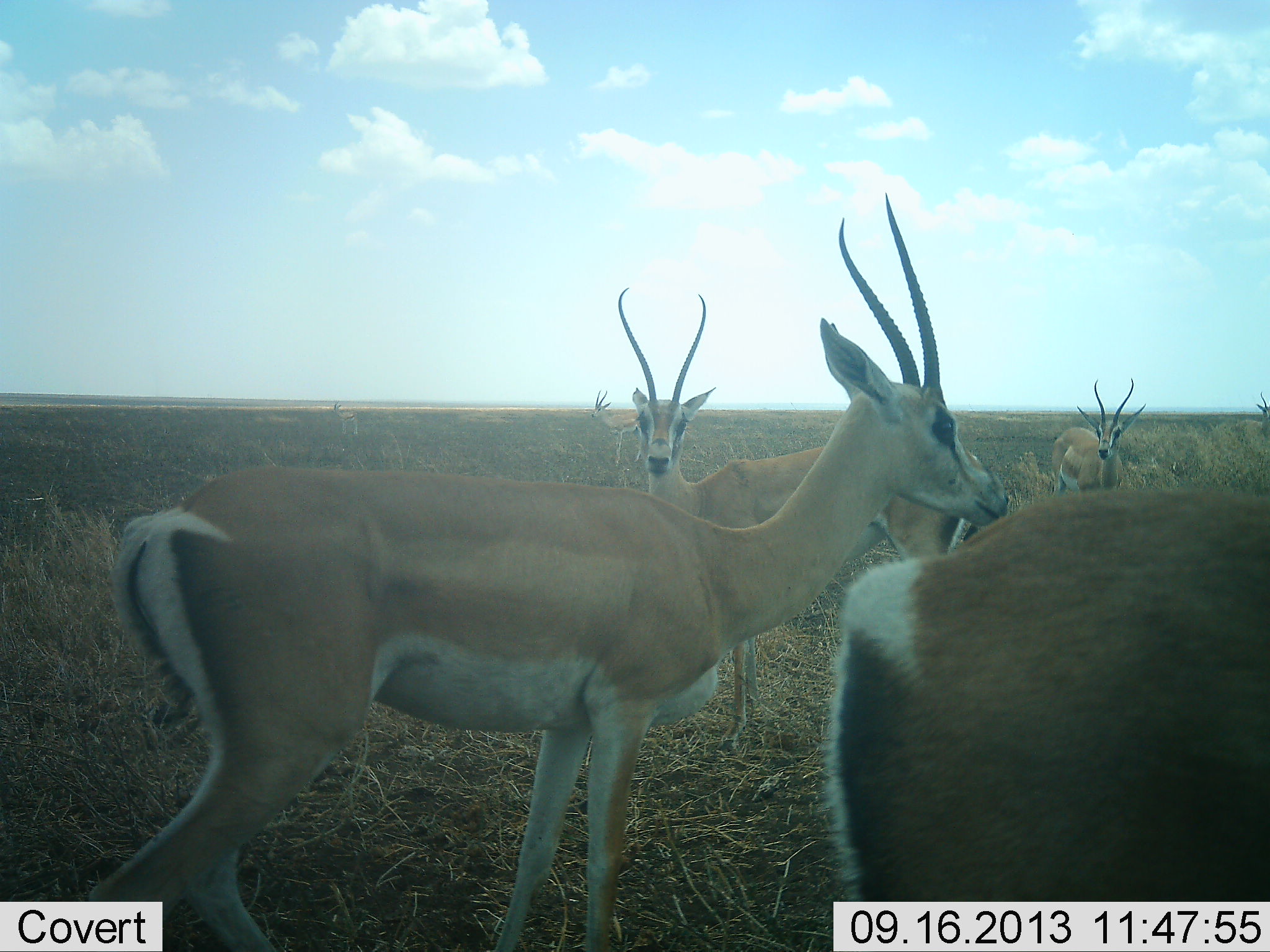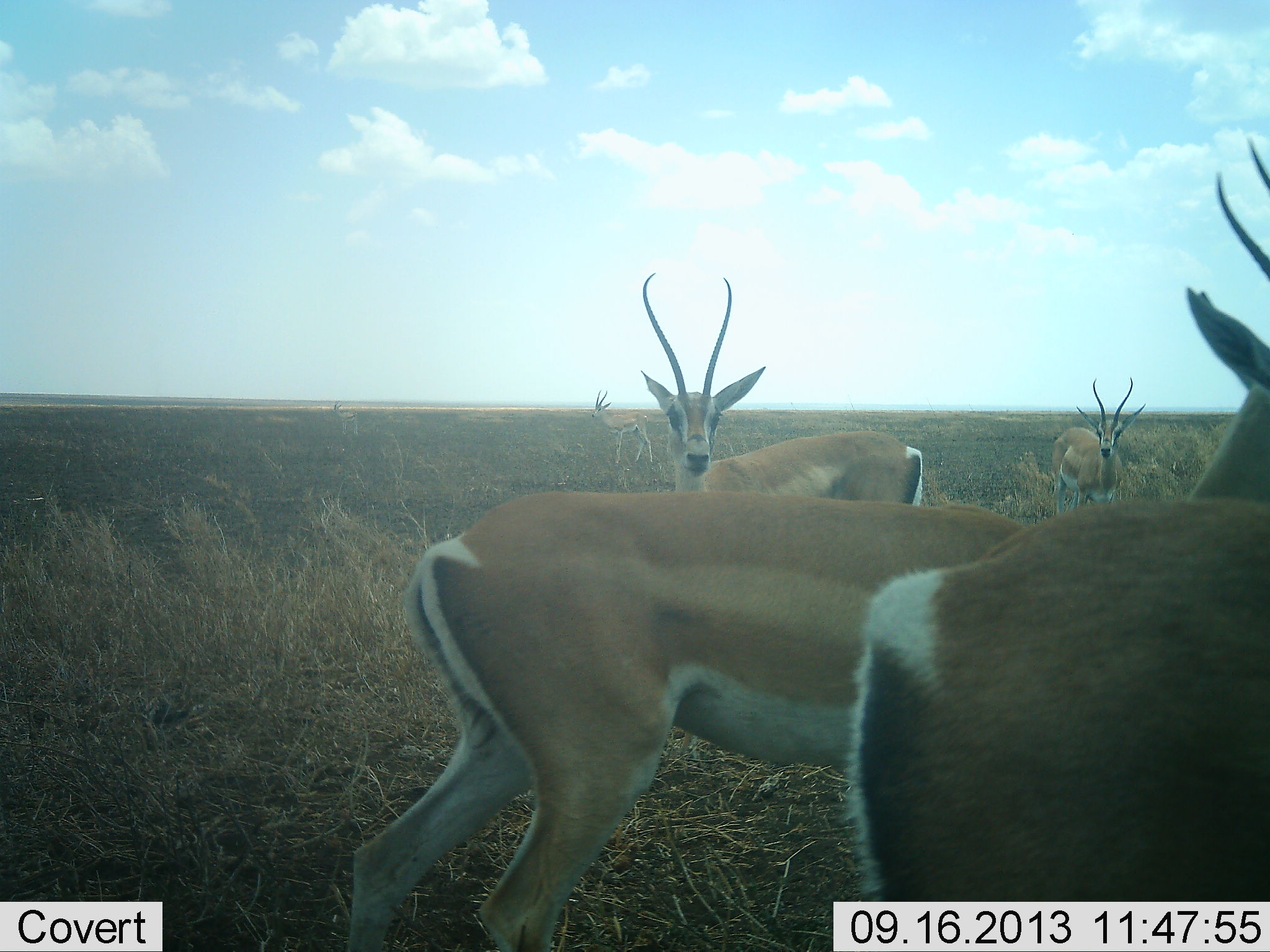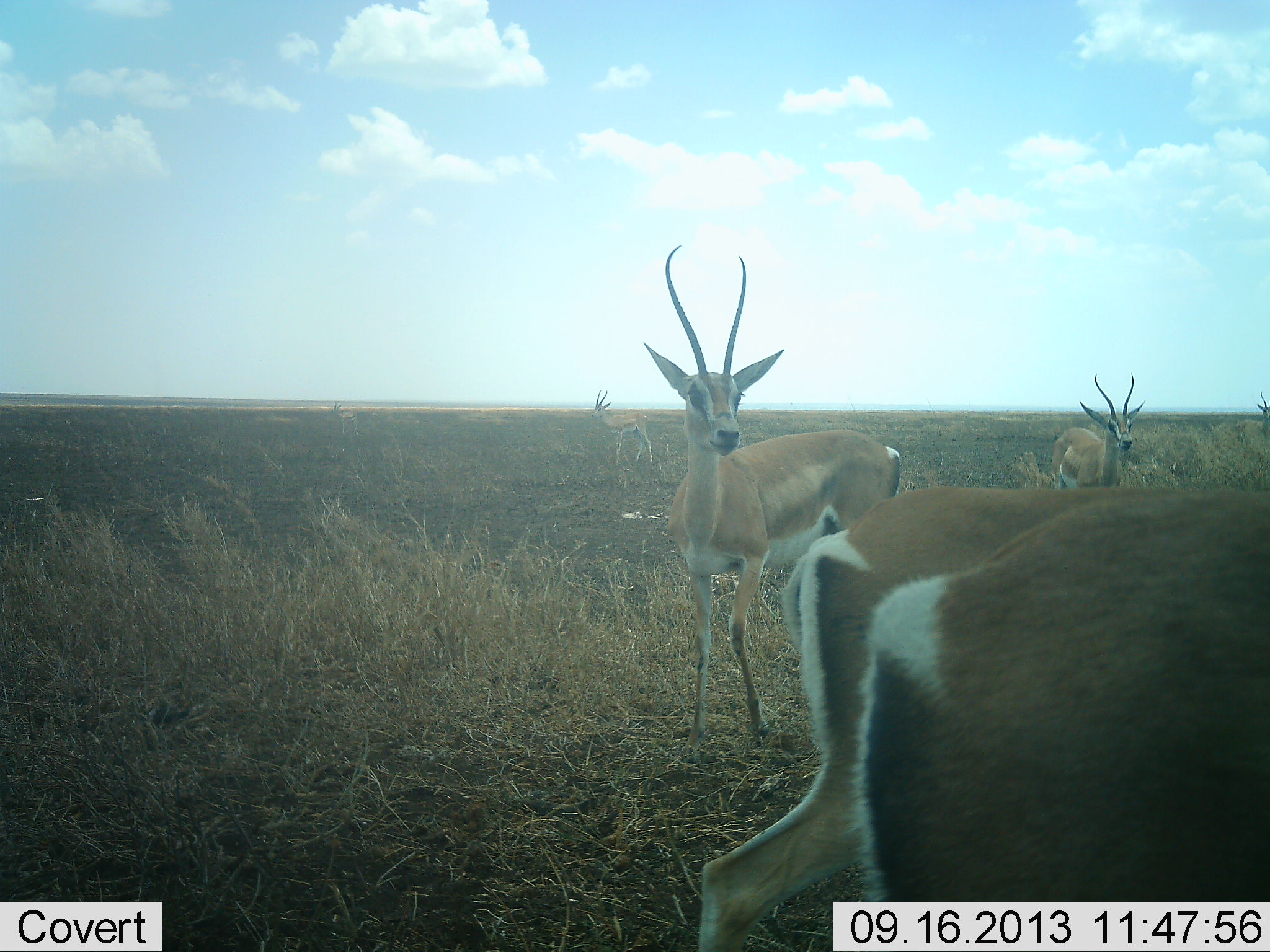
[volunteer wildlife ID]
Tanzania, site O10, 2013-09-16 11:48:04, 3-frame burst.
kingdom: Animalia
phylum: Chordata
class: Mammalia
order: Artiodactyla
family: Bovidae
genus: Nanger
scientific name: Nanger granti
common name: grant's gazelle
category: gazellegrants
Gazellegrants (grant's gazelle) (Nanger granti), count 5. Behavior (volunteer vote fractions): standing 70%, resting 10%, moving 50%, interacting 0%. Young present (vote fraction): 0%. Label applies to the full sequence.